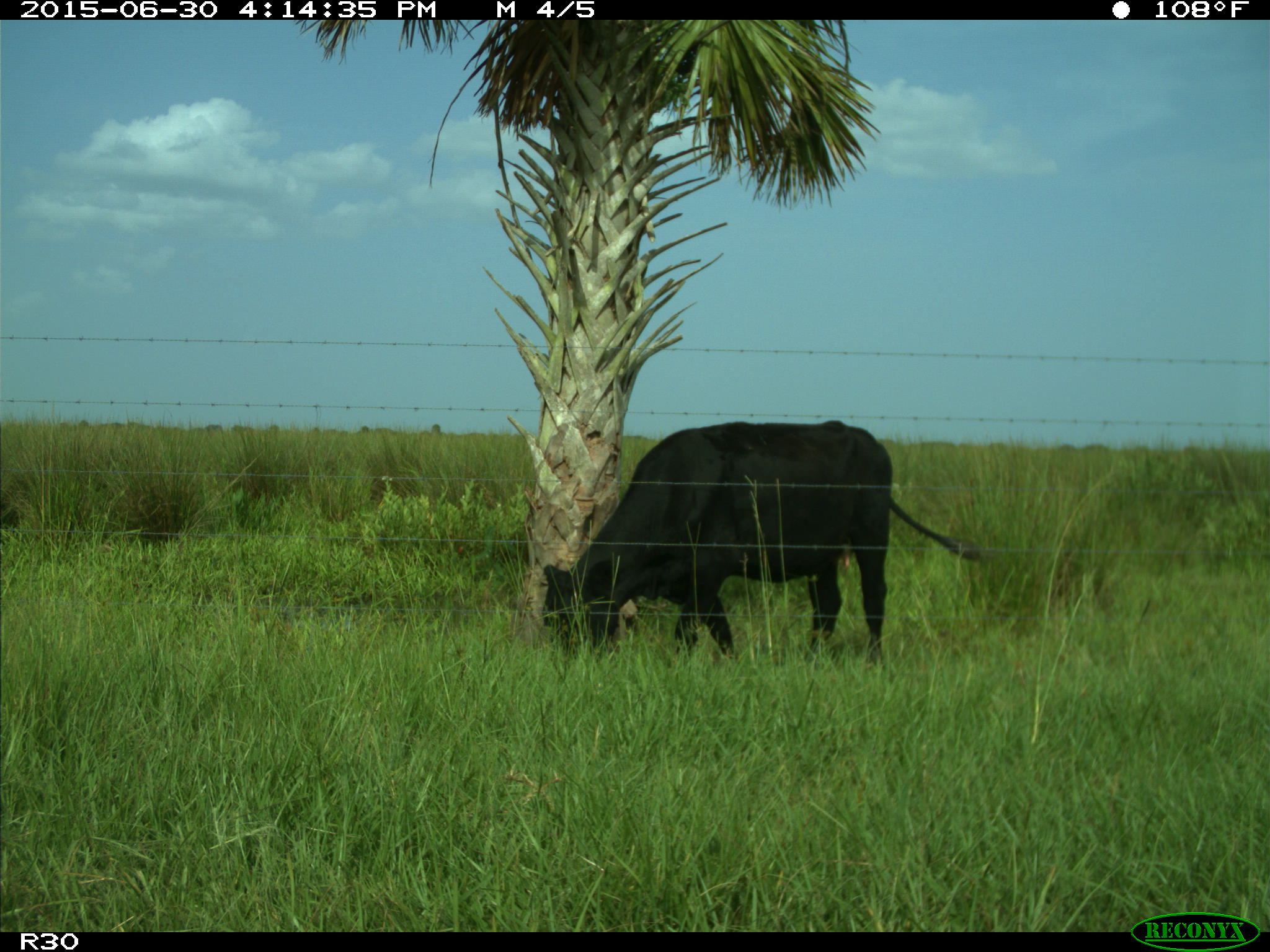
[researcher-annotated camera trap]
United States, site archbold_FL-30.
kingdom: Animalia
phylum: Chordata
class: Mammalia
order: Artiodactyla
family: Bovidae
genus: Bos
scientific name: Bos taurus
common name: domestic cow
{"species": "Bos taurus (domestic cow)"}